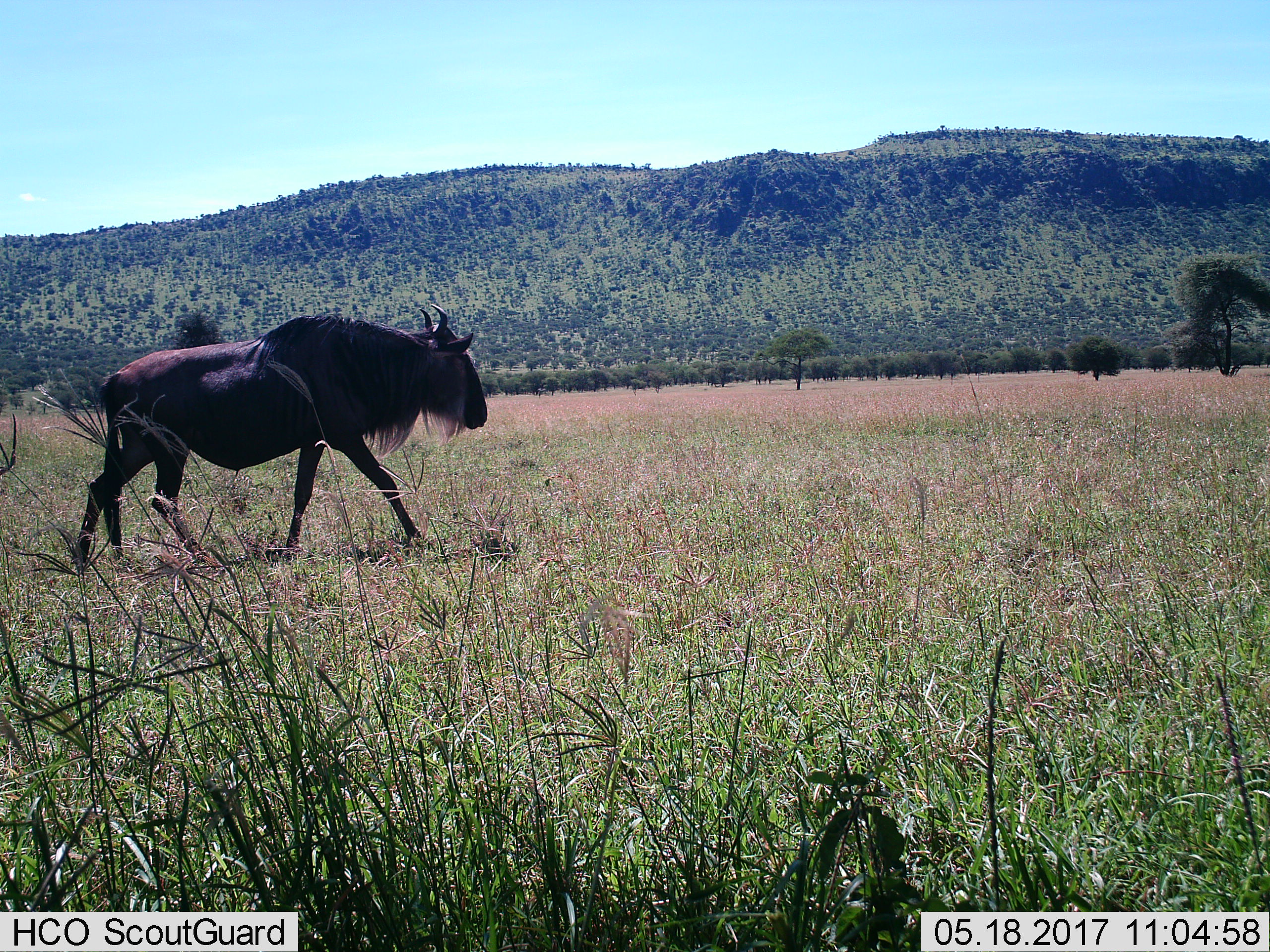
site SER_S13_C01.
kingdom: Animalia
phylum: Chordata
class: Mammalia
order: Artiodactyla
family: Bovidae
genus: Connochaetes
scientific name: Connochaetes taurinus taurinus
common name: blue wildebeest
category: wildebeestblue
Wildebeestblue (blue wildebeest) (Connochaetes taurinus taurinus), count 1. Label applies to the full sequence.